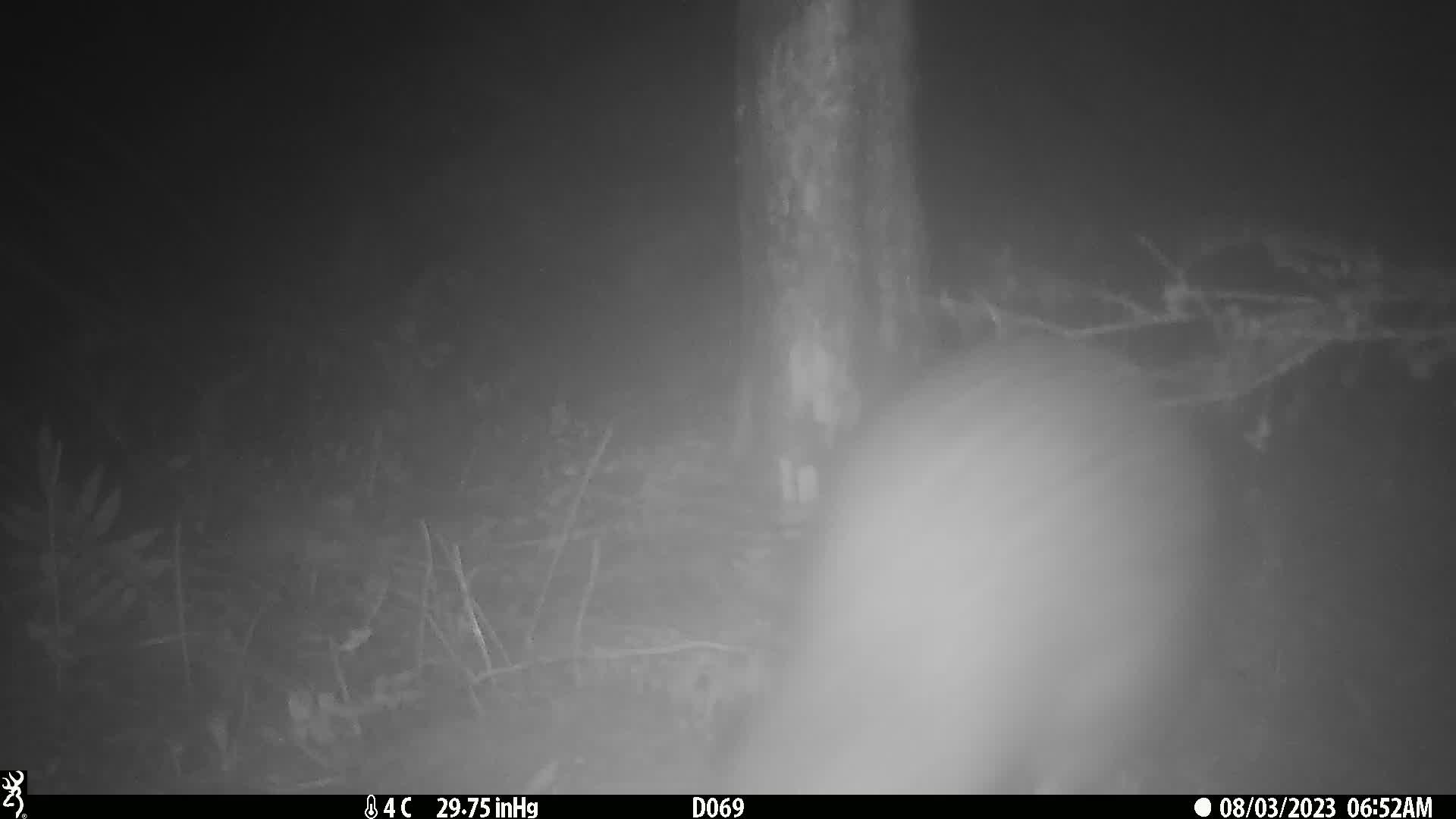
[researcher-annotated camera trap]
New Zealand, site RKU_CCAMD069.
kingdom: Animalia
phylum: Chordata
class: Aves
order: Apterygiformes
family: Apterygidae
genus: Apteryx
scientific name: Apteryx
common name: kiwi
Kiwi (Apteryx).